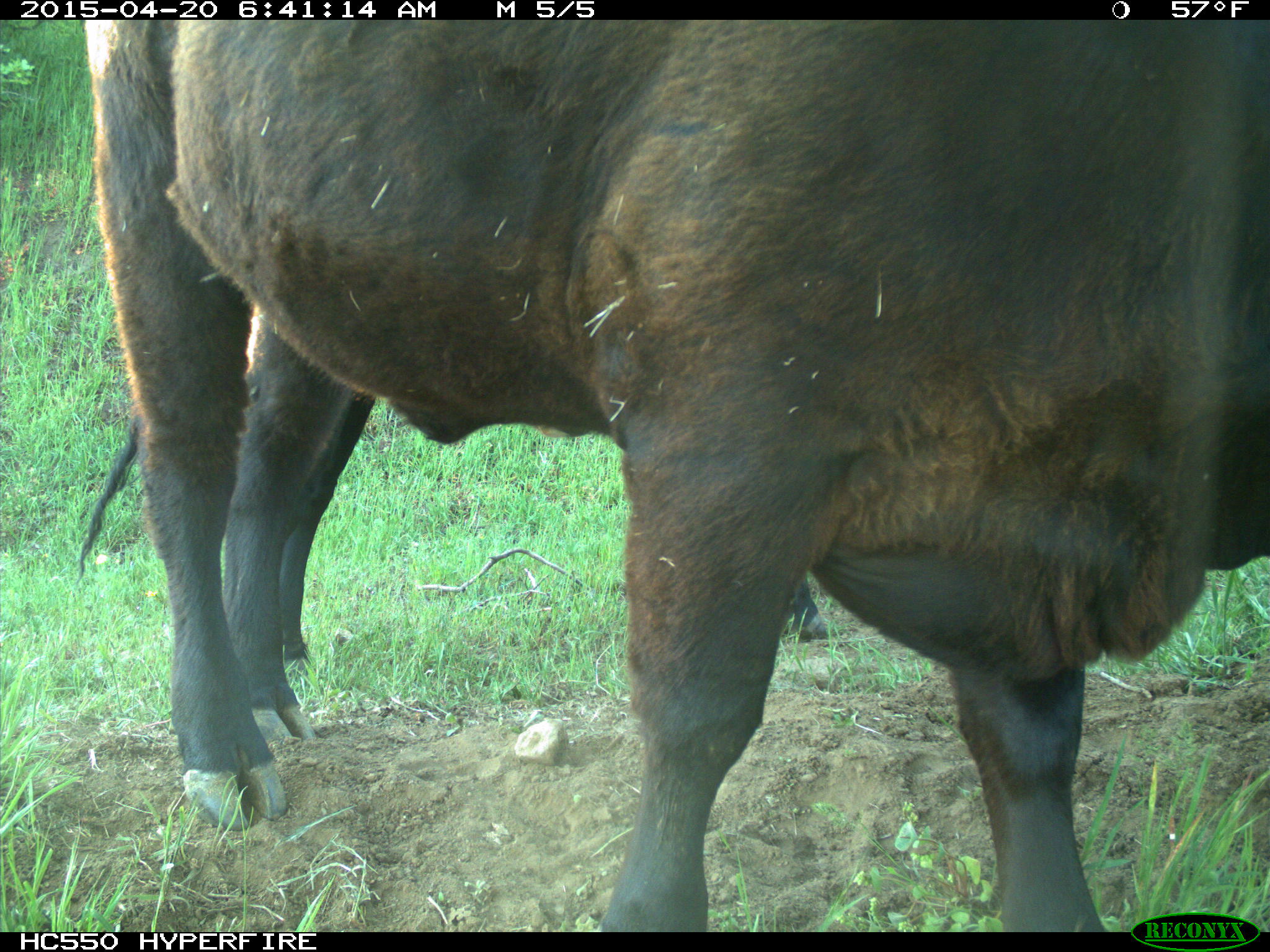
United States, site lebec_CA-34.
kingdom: Animalia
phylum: Chordata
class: Mammalia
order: Artiodactyla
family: Bovidae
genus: Bos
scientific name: Bos taurus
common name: domestic cow